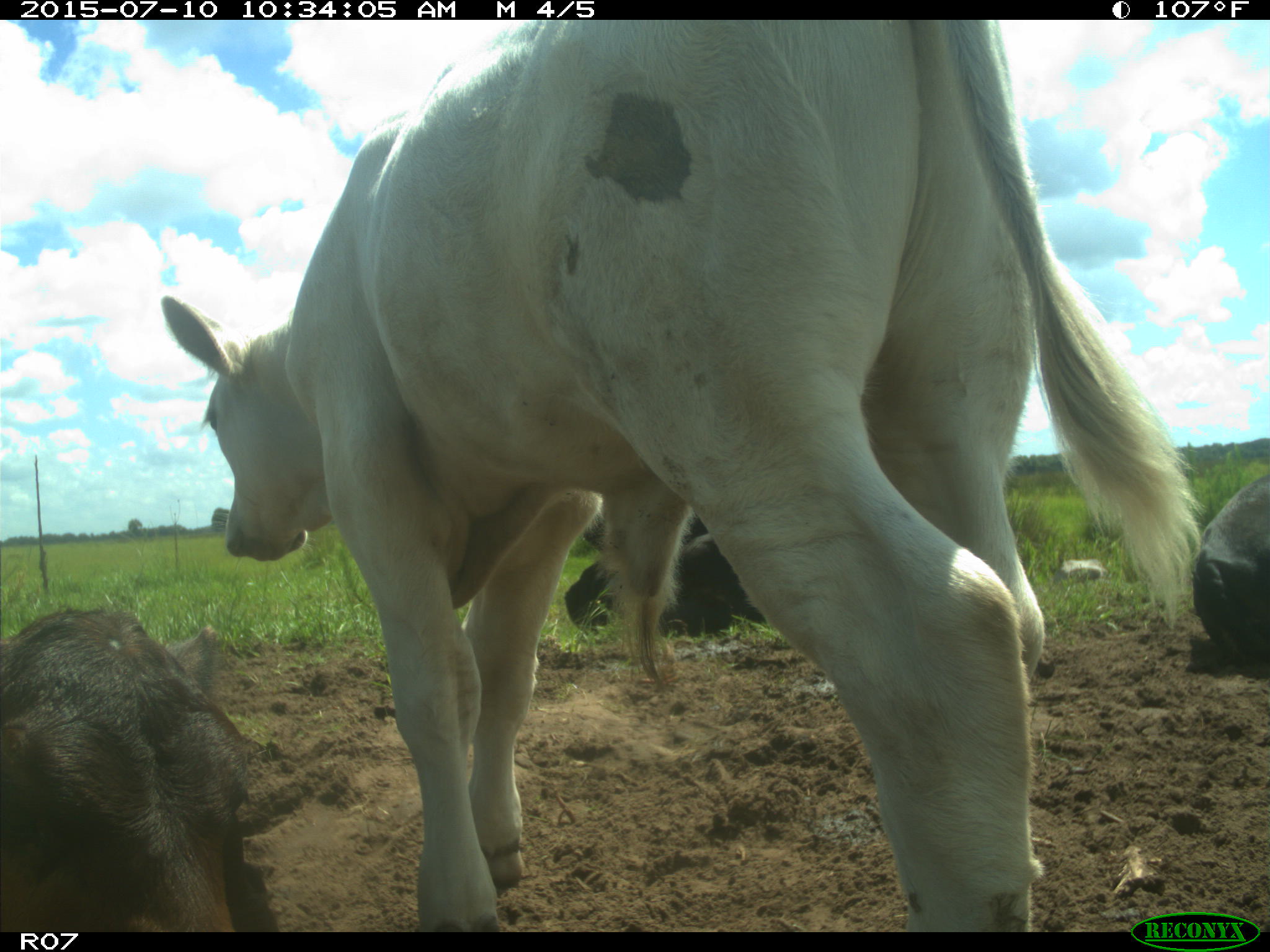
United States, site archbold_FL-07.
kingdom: Animalia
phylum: Chordata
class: Mammalia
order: Artiodactyla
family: Bovidae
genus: Bos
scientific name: Bos taurus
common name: domestic cow